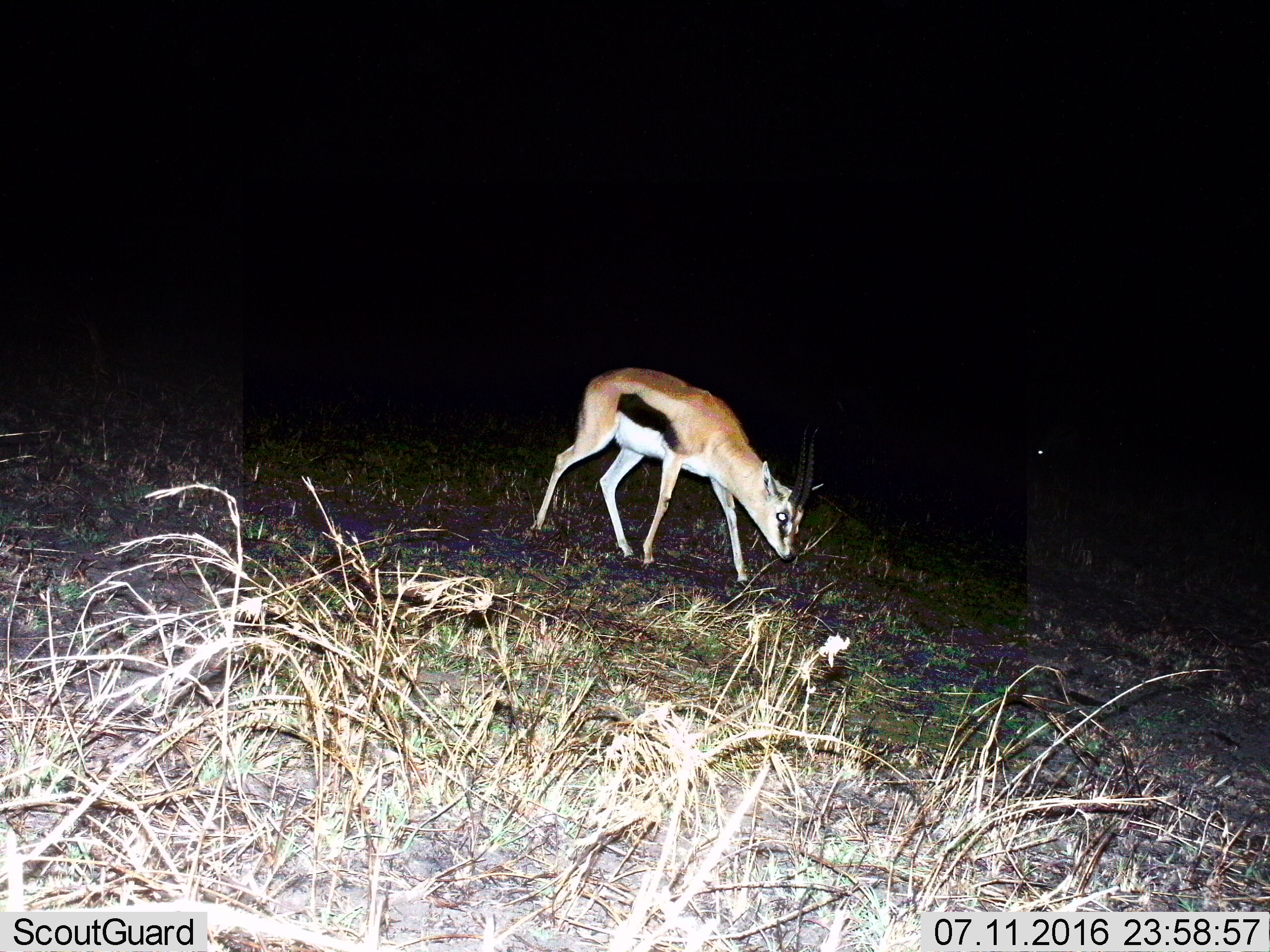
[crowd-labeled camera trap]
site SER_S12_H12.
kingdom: Animalia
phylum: Chordata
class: Mammalia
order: Artiodactyla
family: Bovidae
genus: Eudorcas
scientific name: Eudorcas thomsonii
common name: thomson's gazelle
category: gazellethomsons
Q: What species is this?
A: Gazellethomsons (thomson's gazelle) (Eudorcas thomsonii).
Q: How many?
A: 1.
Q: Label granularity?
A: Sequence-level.